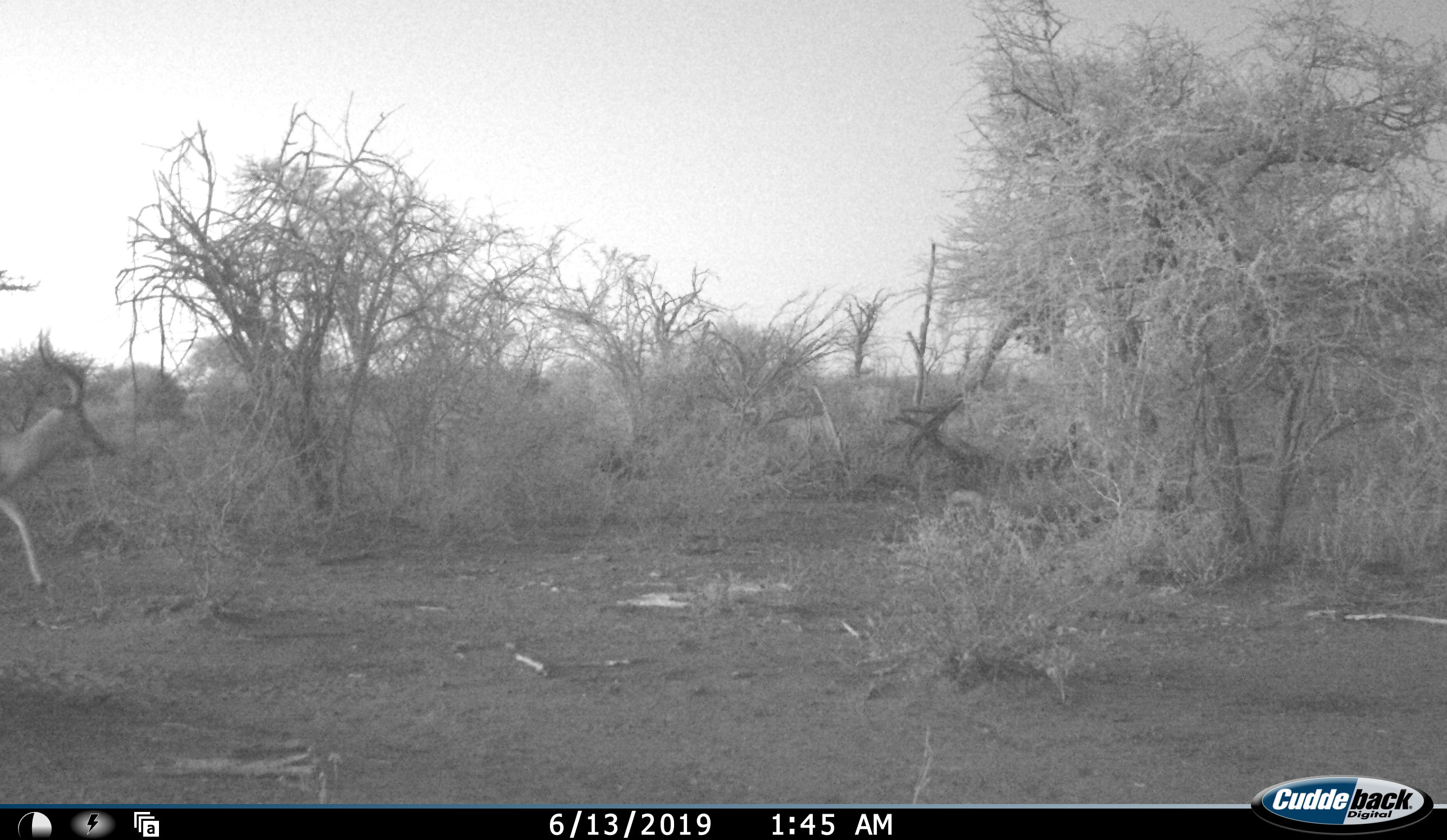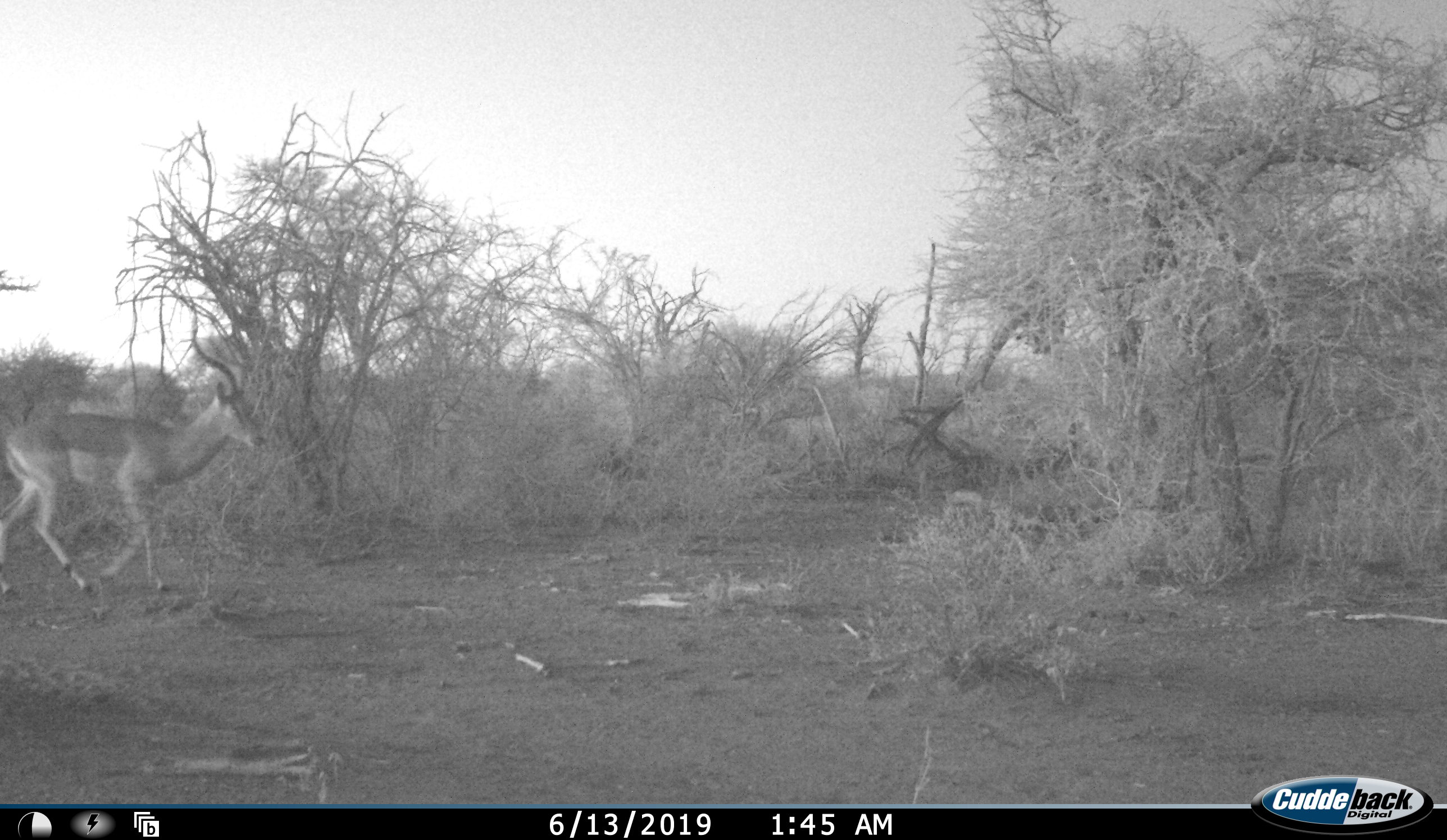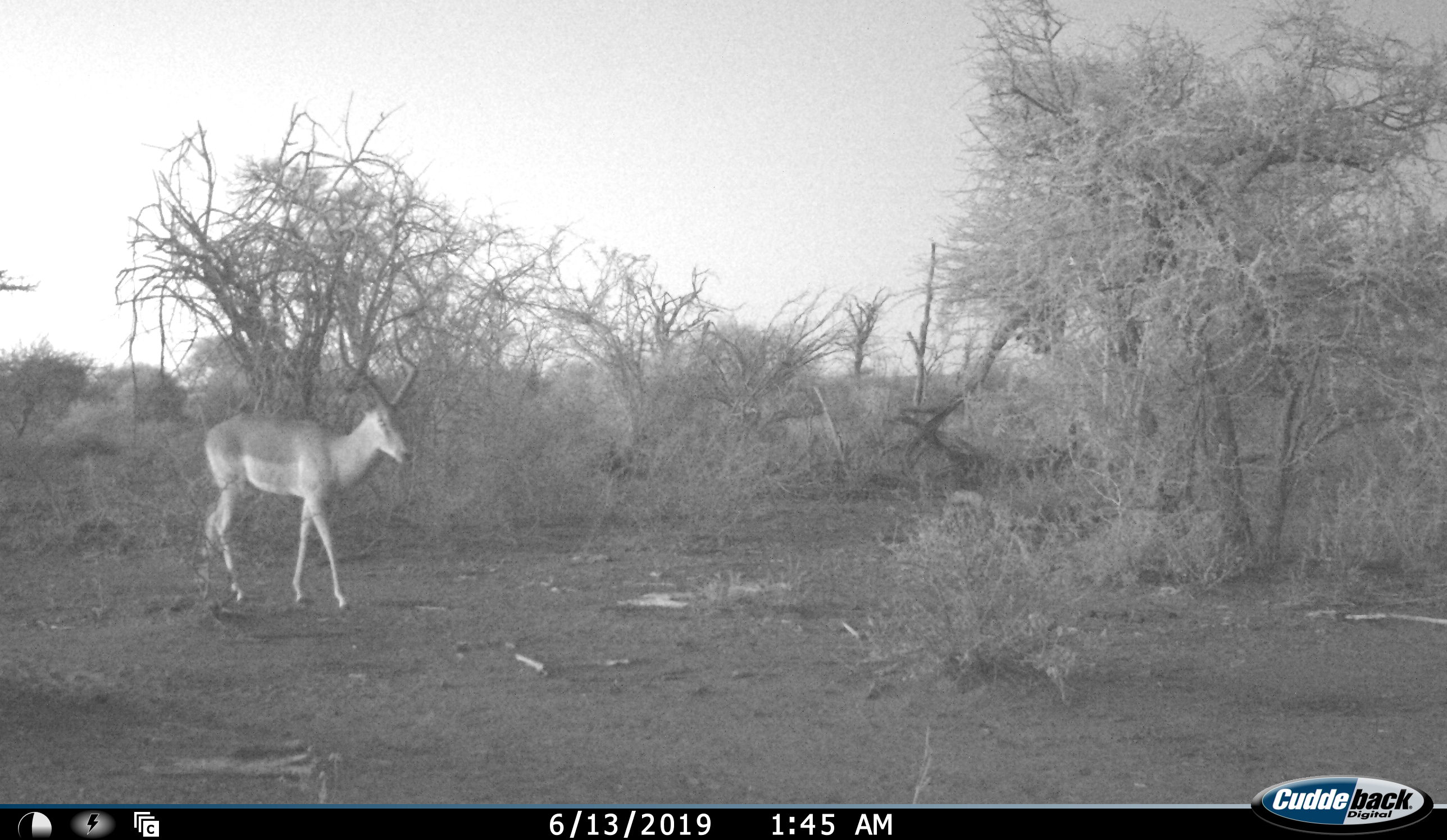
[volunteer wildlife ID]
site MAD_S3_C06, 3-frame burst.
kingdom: Animalia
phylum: Chordata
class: Mammalia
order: Artiodactyla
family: Bovidae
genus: Aepyceros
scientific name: Aepyceros melampus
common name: impala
Impala (Aepyceros melampus), count 1. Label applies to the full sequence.